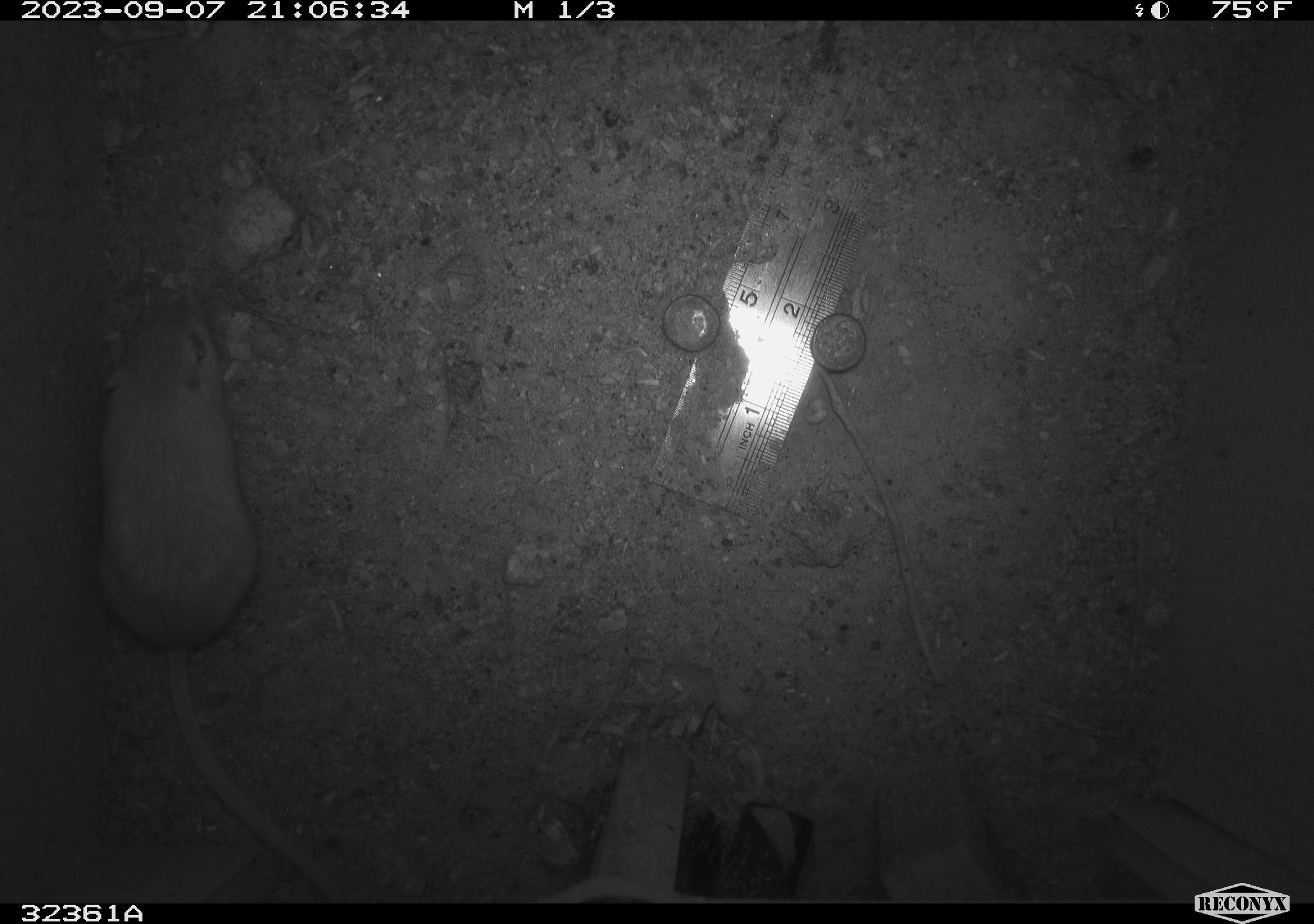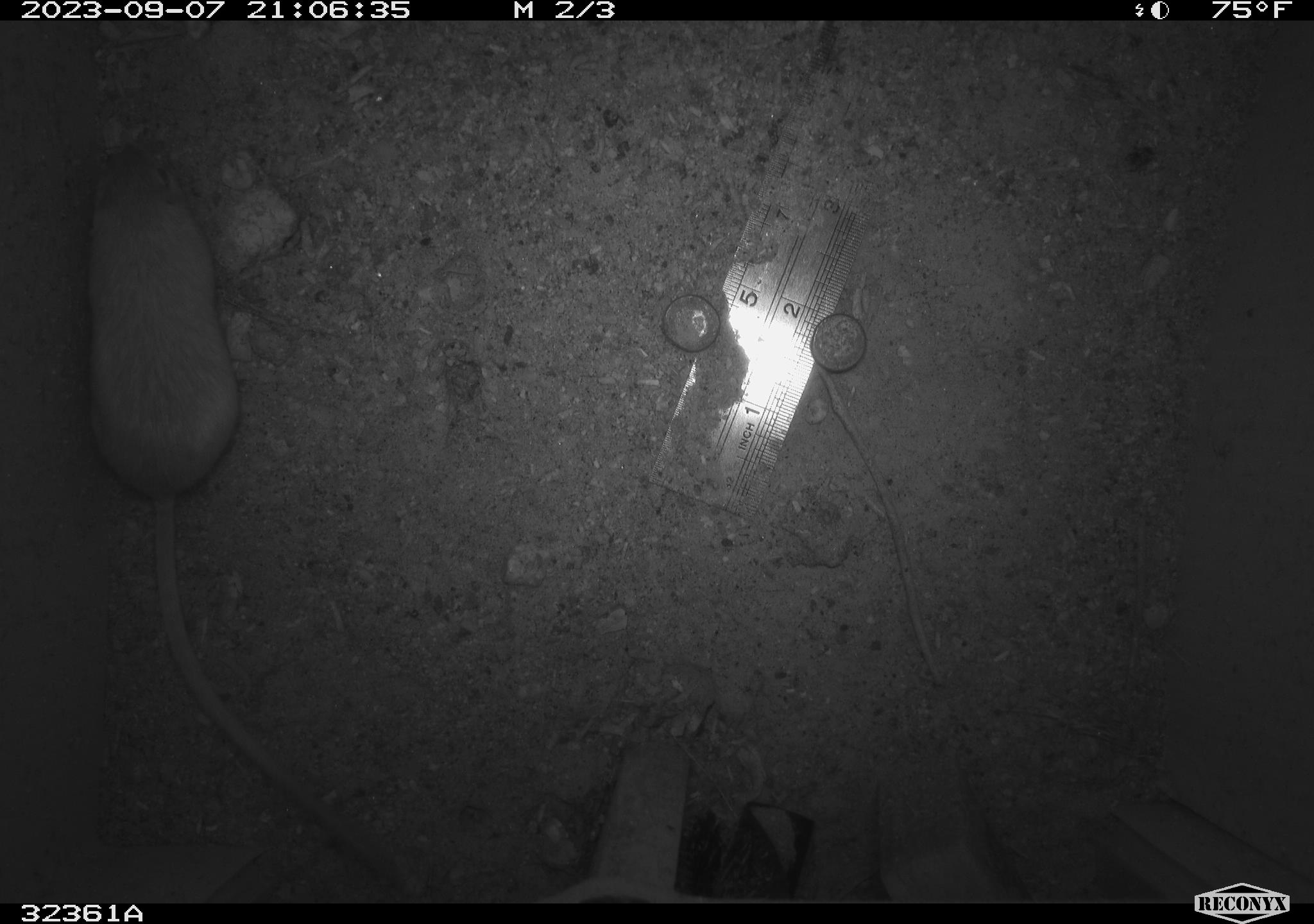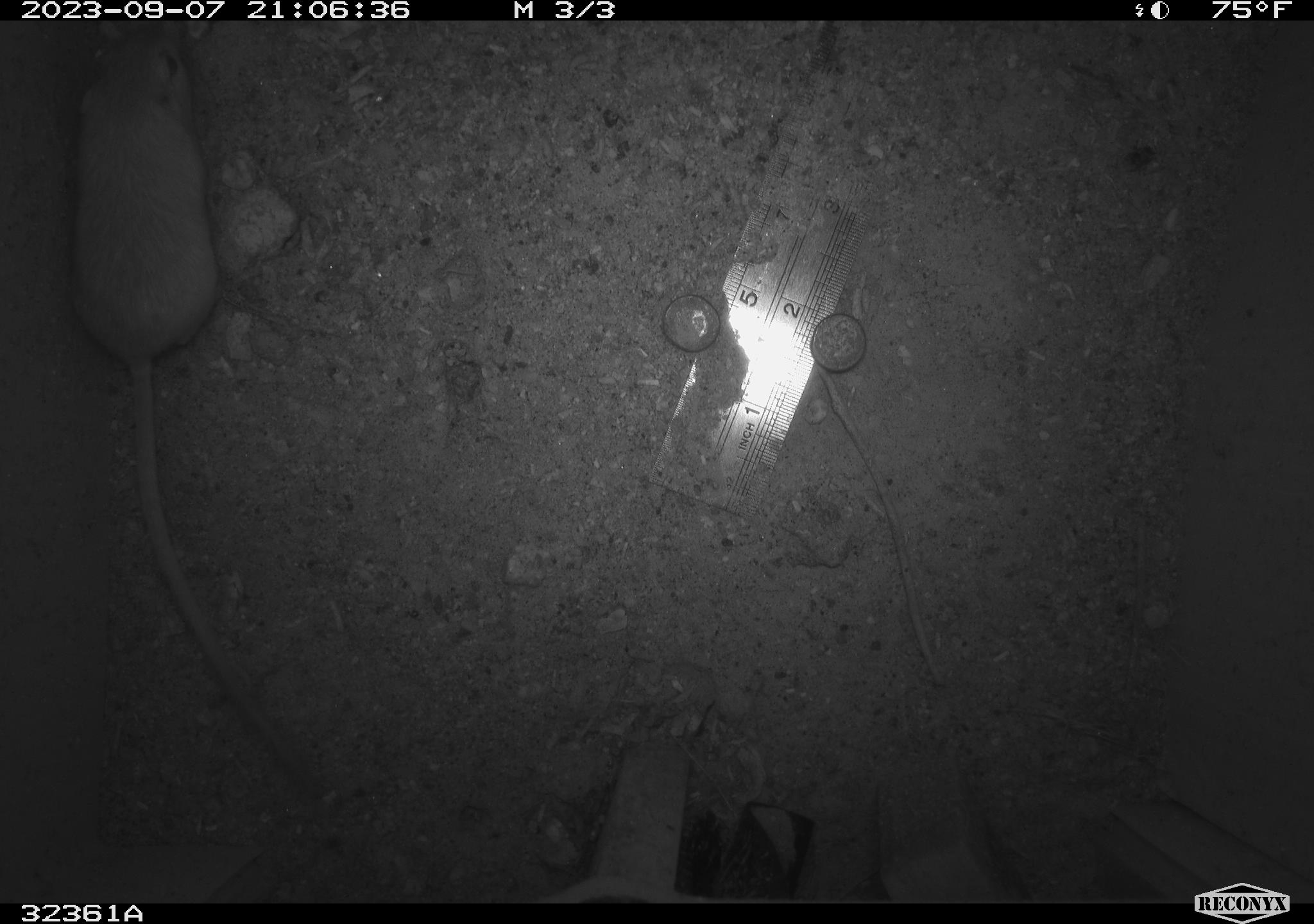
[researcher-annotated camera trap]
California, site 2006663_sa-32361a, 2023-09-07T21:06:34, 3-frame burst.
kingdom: Animalia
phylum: Chordata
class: Mammalia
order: Rodentia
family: Heteromyidae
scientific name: Heteromyidae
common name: kangaroo rats and pocket mice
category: heteromyidae family